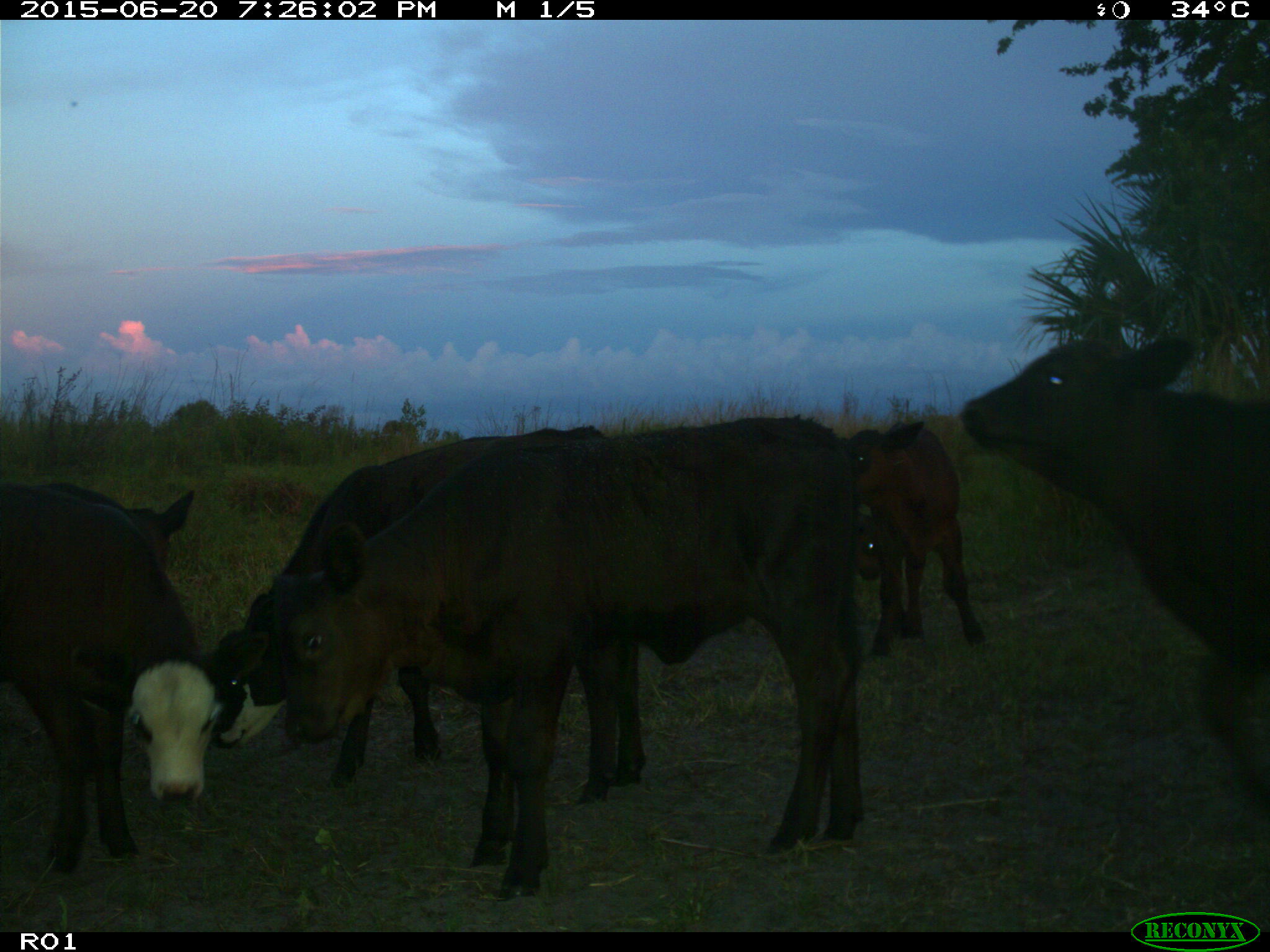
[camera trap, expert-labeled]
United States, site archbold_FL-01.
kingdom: Animalia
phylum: Chordata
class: Mammalia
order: Artiodactyla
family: Bovidae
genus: Bos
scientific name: Bos taurus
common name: domestic cow